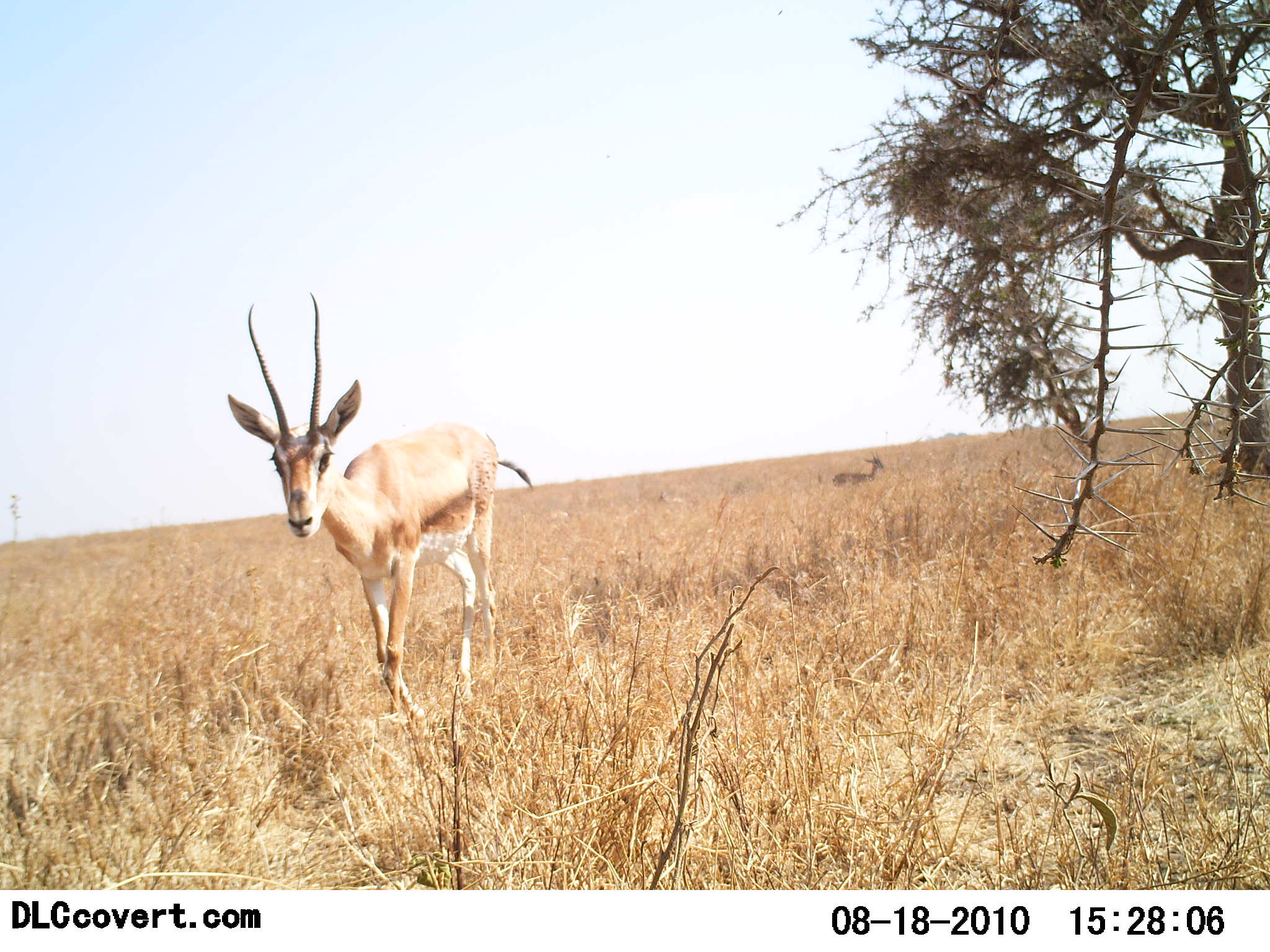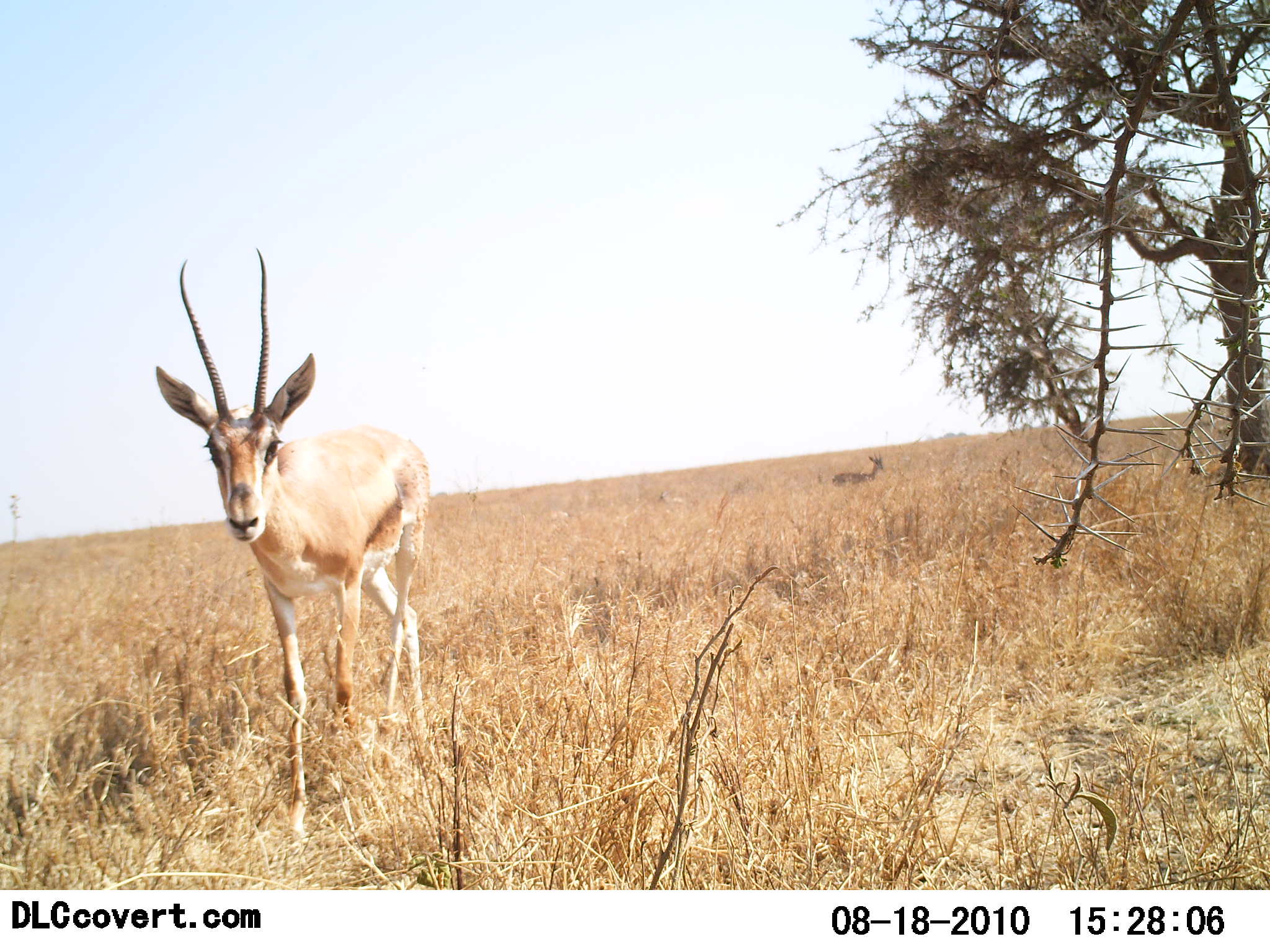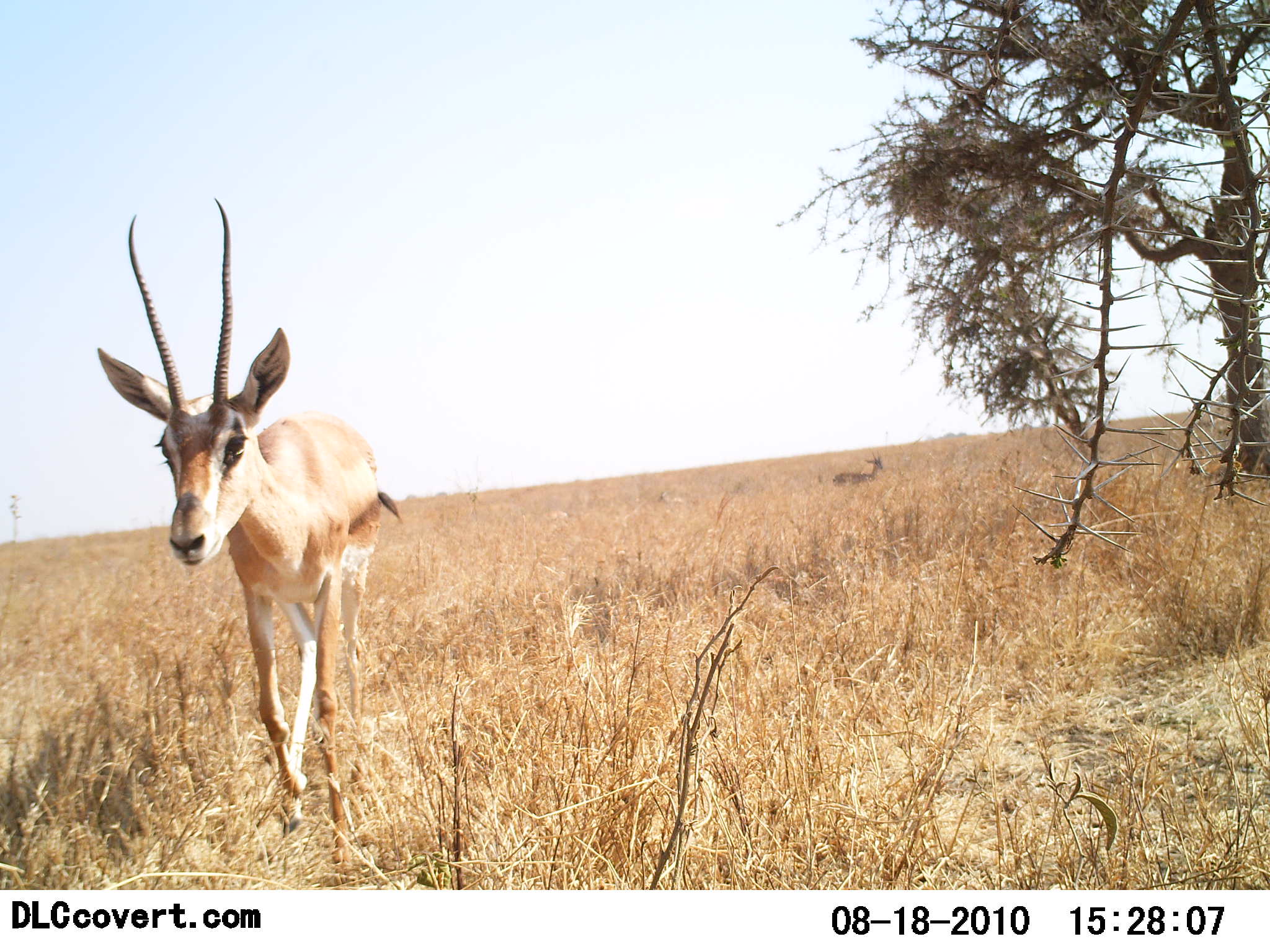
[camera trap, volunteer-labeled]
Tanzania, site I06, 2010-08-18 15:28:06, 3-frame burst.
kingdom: Animalia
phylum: Chordata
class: Mammalia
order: Artiodactyla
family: Bovidae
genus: Nanger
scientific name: Nanger granti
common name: grant's gazelle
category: gazellegrants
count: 2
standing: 43%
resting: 14%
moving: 93%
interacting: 0%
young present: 0%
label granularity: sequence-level